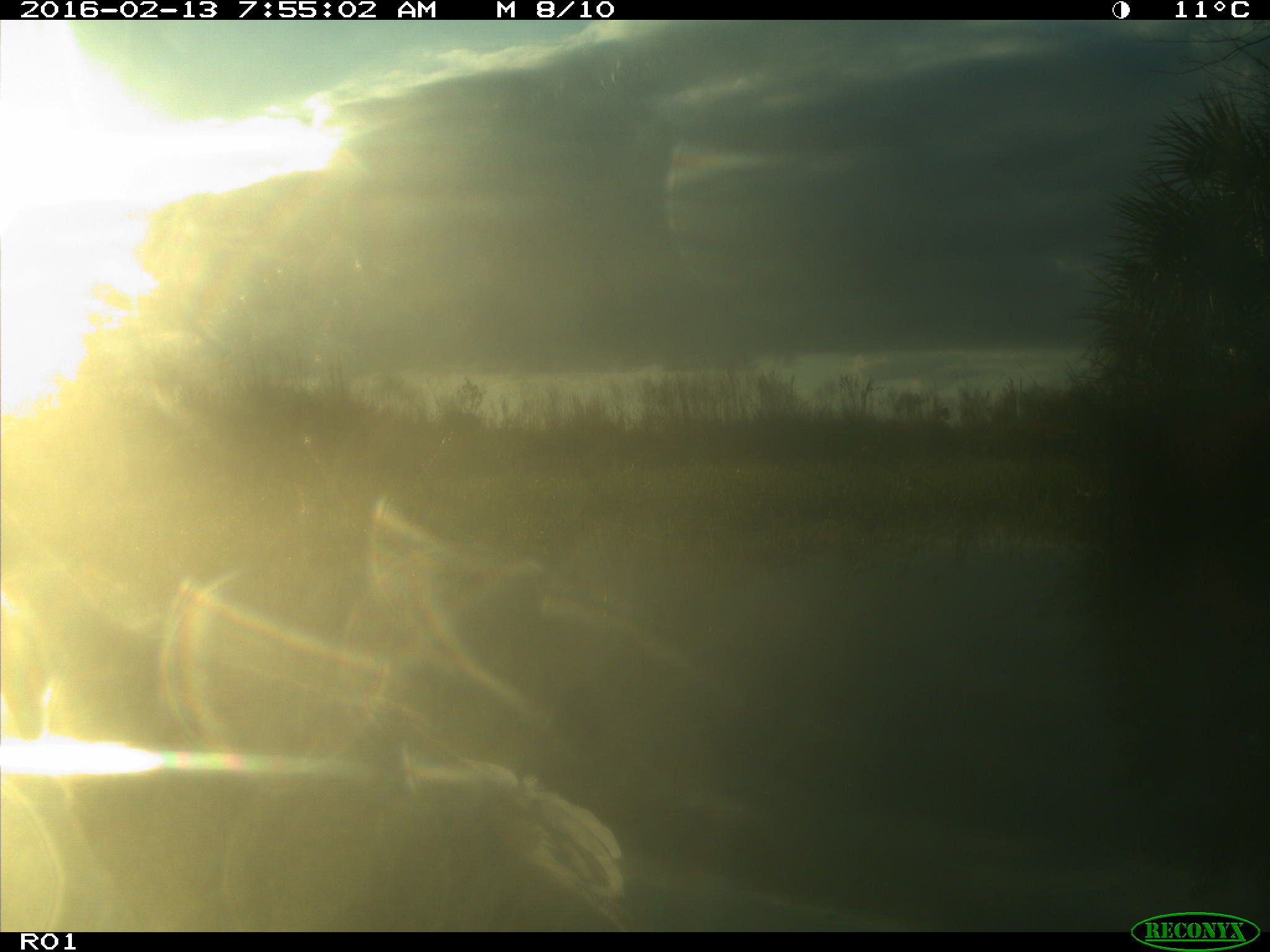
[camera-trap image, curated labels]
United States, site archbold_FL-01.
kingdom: Animalia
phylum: Chordata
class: Aves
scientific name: Aves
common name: birds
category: unidentified bird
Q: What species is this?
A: Unidentified bird (birds) (Aves).